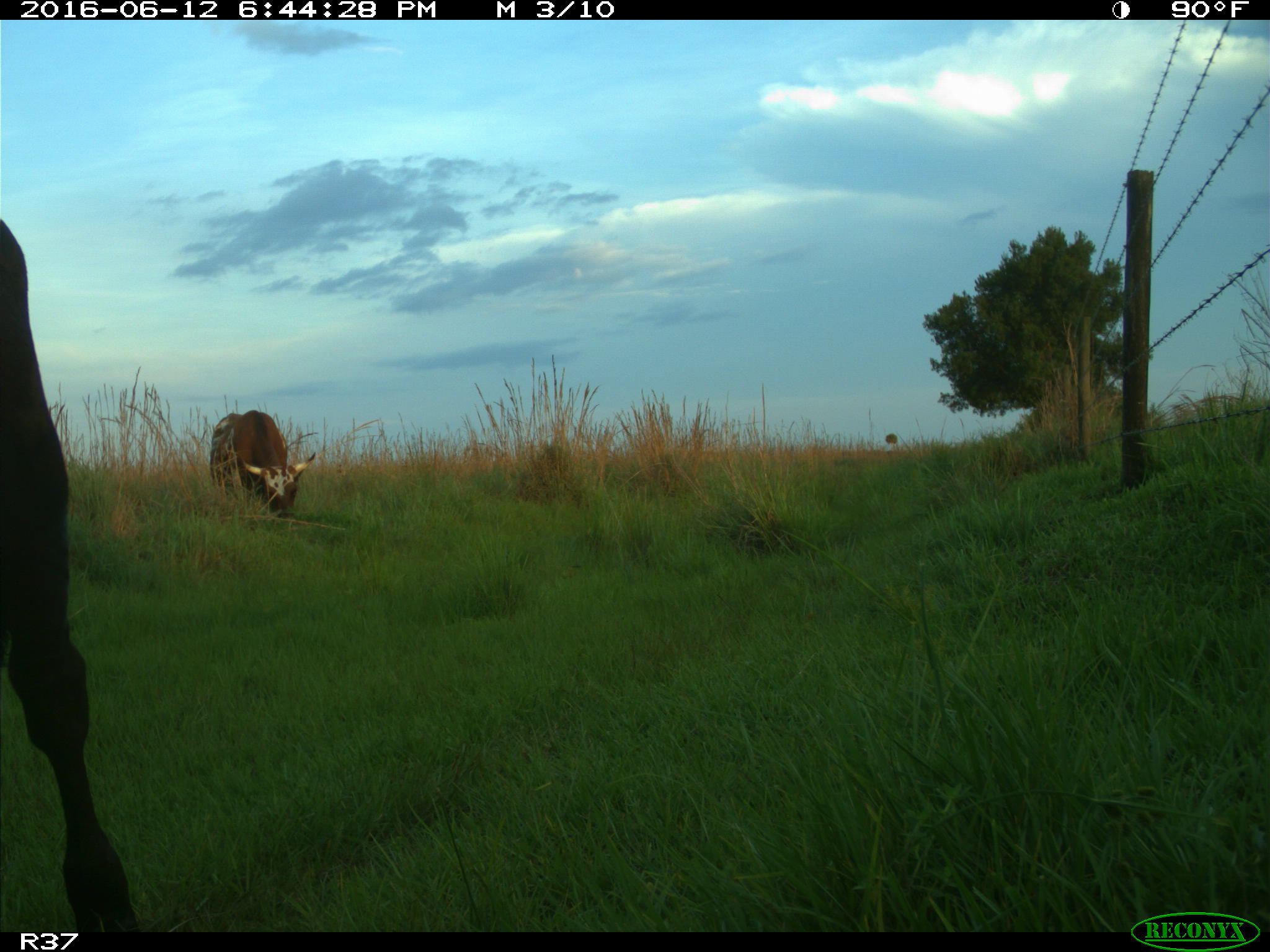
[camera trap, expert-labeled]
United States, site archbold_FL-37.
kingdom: Animalia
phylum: Chordata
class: Mammalia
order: Artiodactyla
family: Bovidae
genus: Bos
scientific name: Bos taurus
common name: domestic cow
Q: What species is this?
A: Bos taurus (domestic cow).